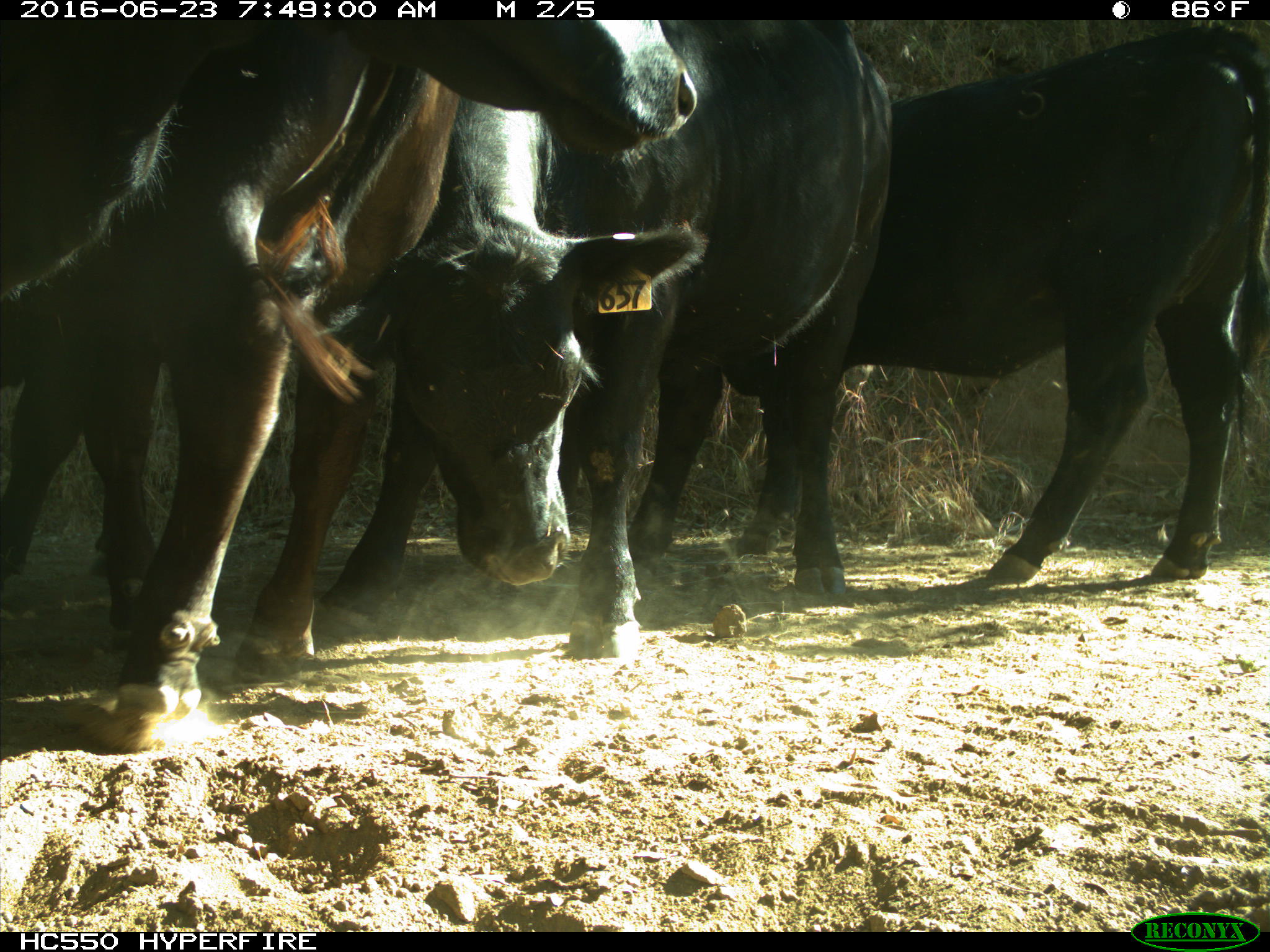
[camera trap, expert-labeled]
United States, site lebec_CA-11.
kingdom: Animalia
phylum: Chordata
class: Mammalia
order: Artiodactyla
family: Bovidae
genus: Bos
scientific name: Bos taurus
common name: domestic cow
Bos taurus (domestic cow).